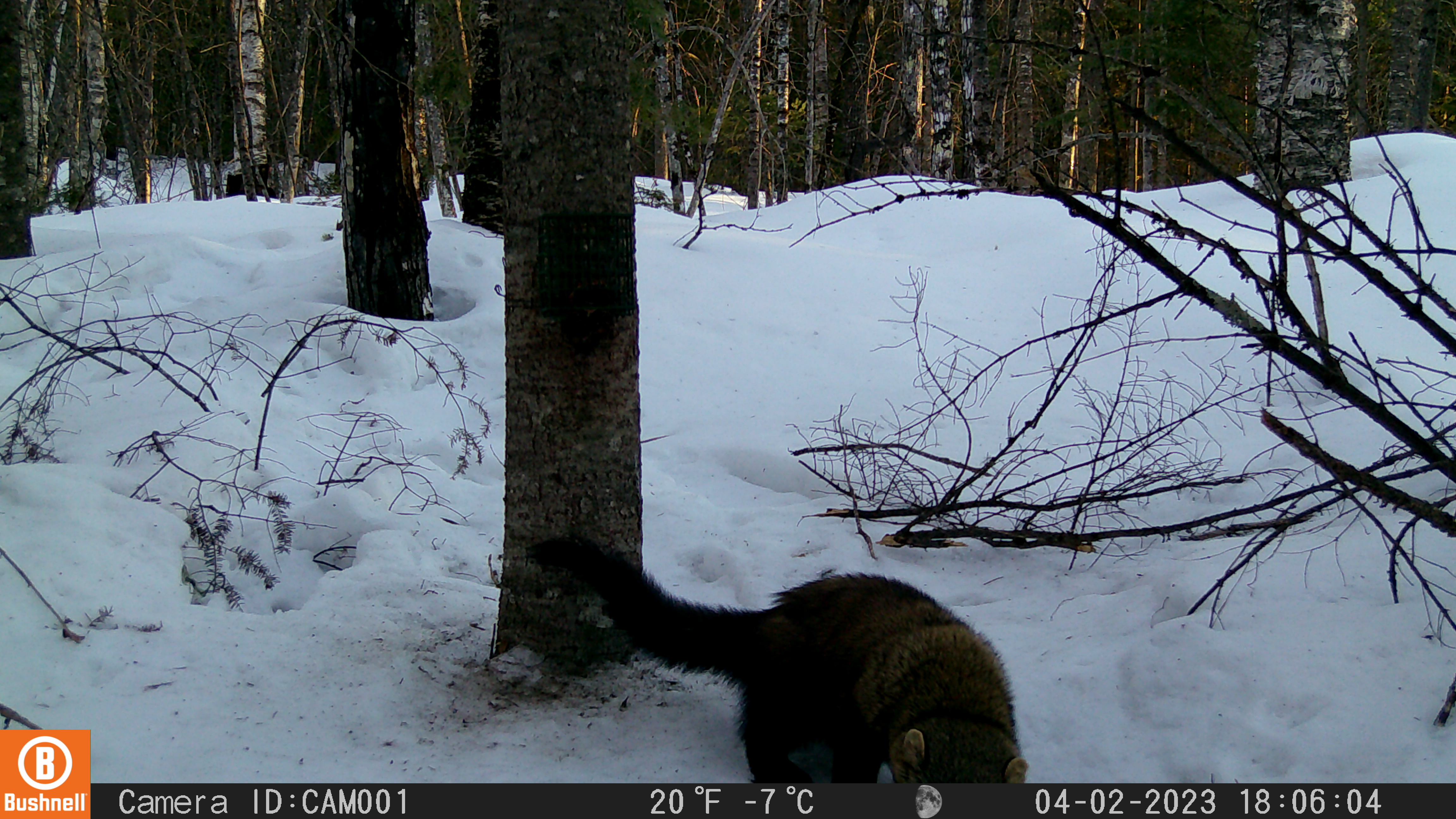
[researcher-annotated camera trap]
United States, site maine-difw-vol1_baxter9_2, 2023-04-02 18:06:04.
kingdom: Animalia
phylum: Chordata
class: Mammalia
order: Carnivora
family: Mustelidae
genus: Martes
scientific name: Martes americana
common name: american marten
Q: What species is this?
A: American marten (Martes americana).